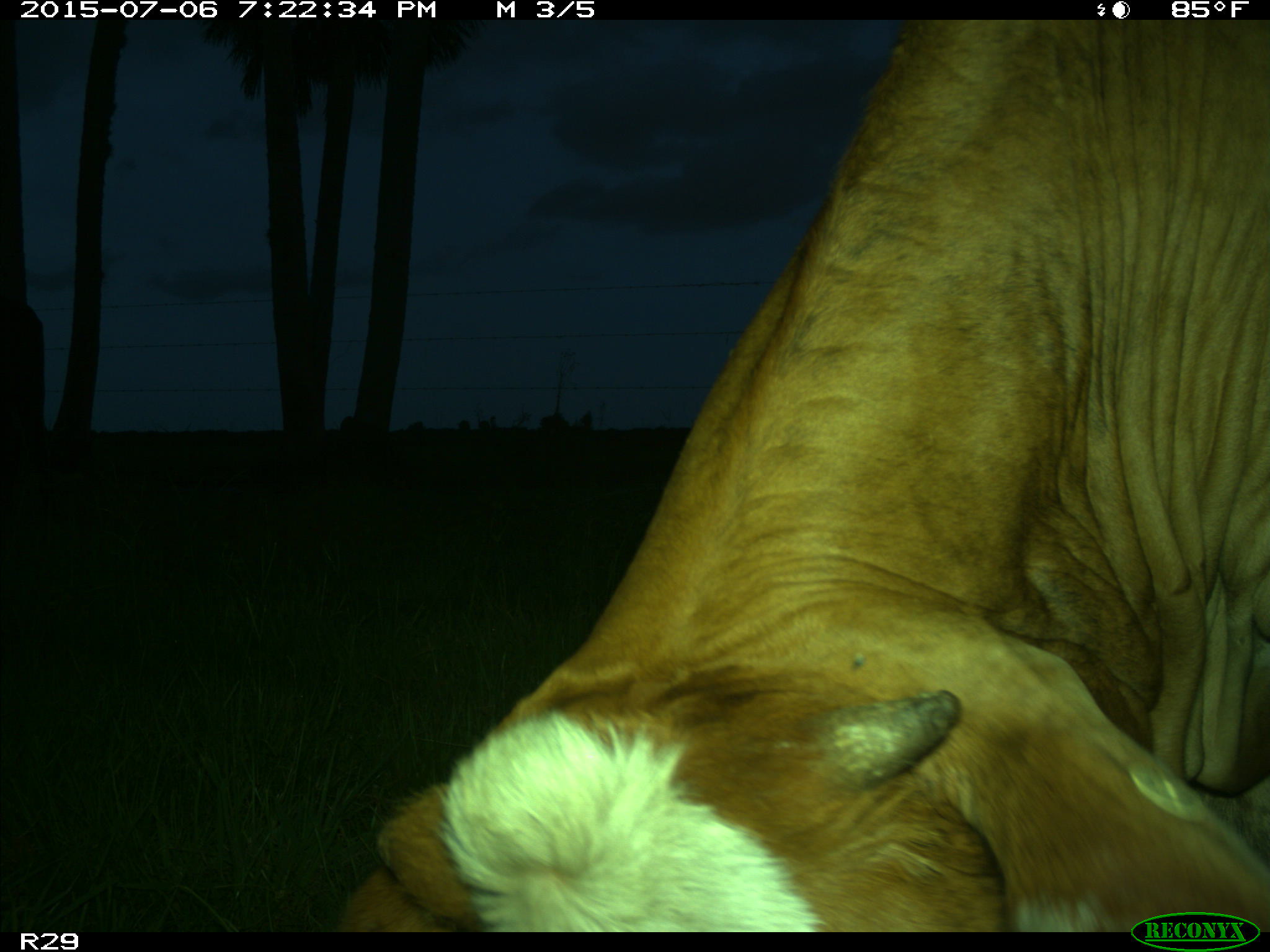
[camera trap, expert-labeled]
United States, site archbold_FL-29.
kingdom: Animalia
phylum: Chordata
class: Mammalia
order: Artiodactyla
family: Bovidae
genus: Bos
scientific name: Bos taurus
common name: domestic cow